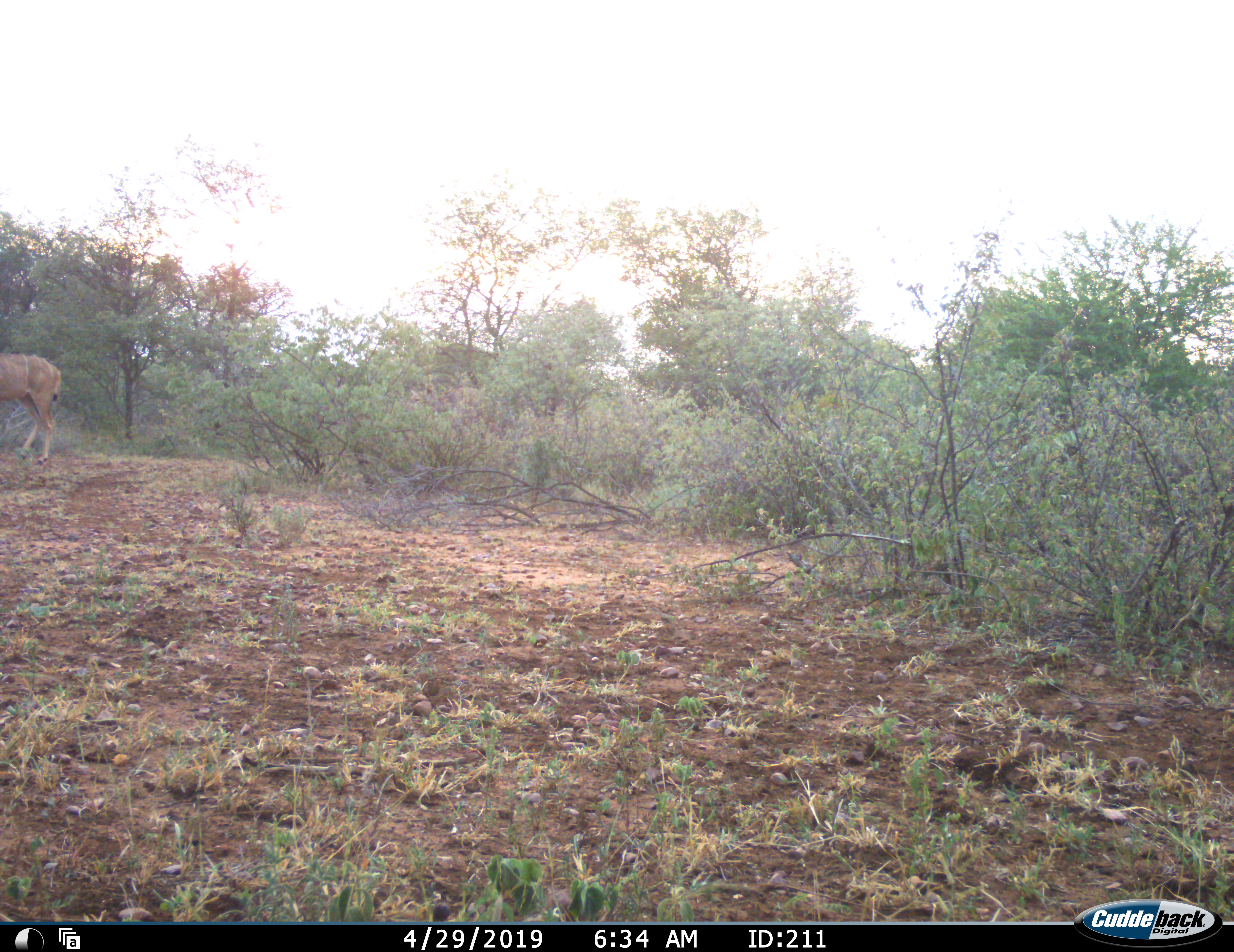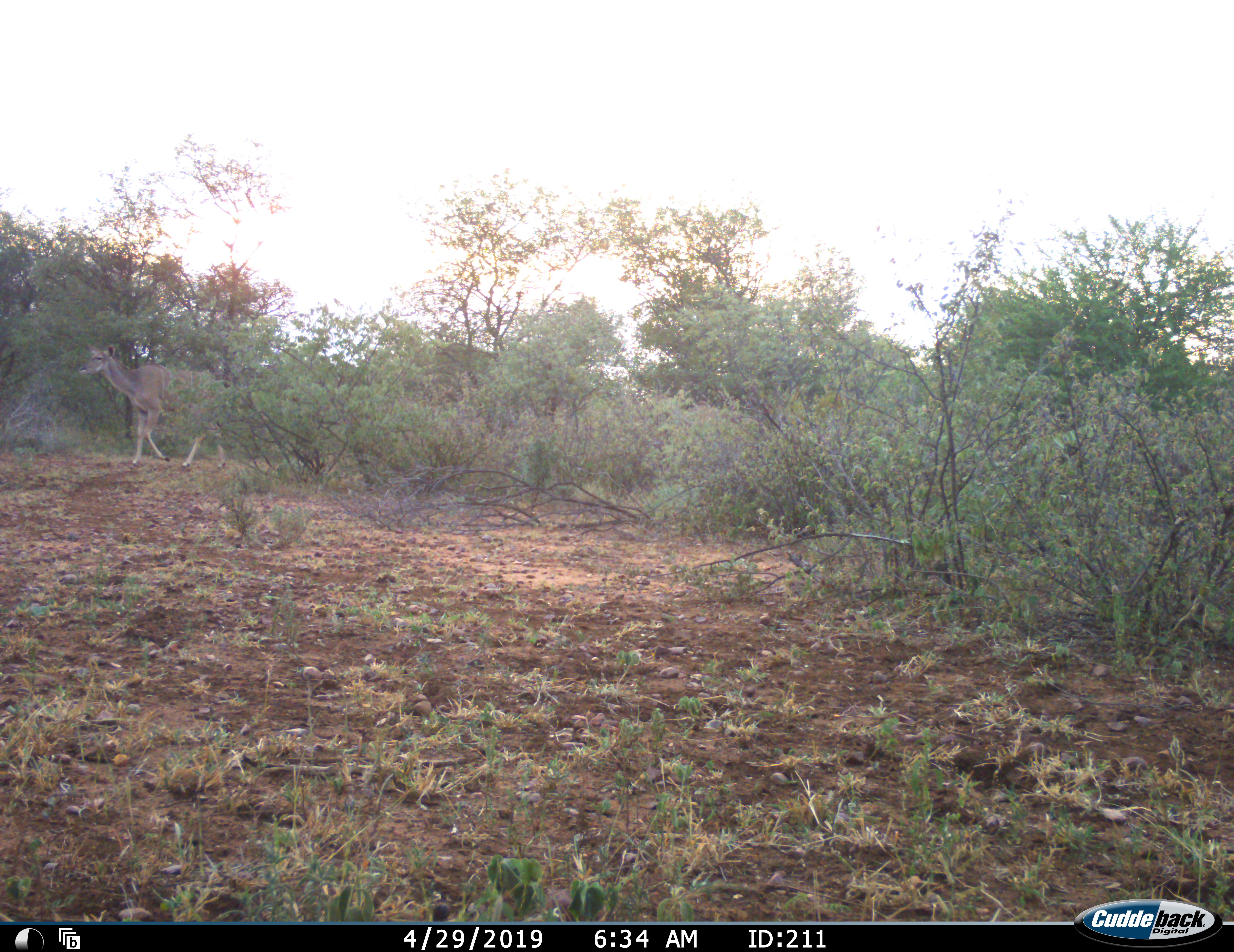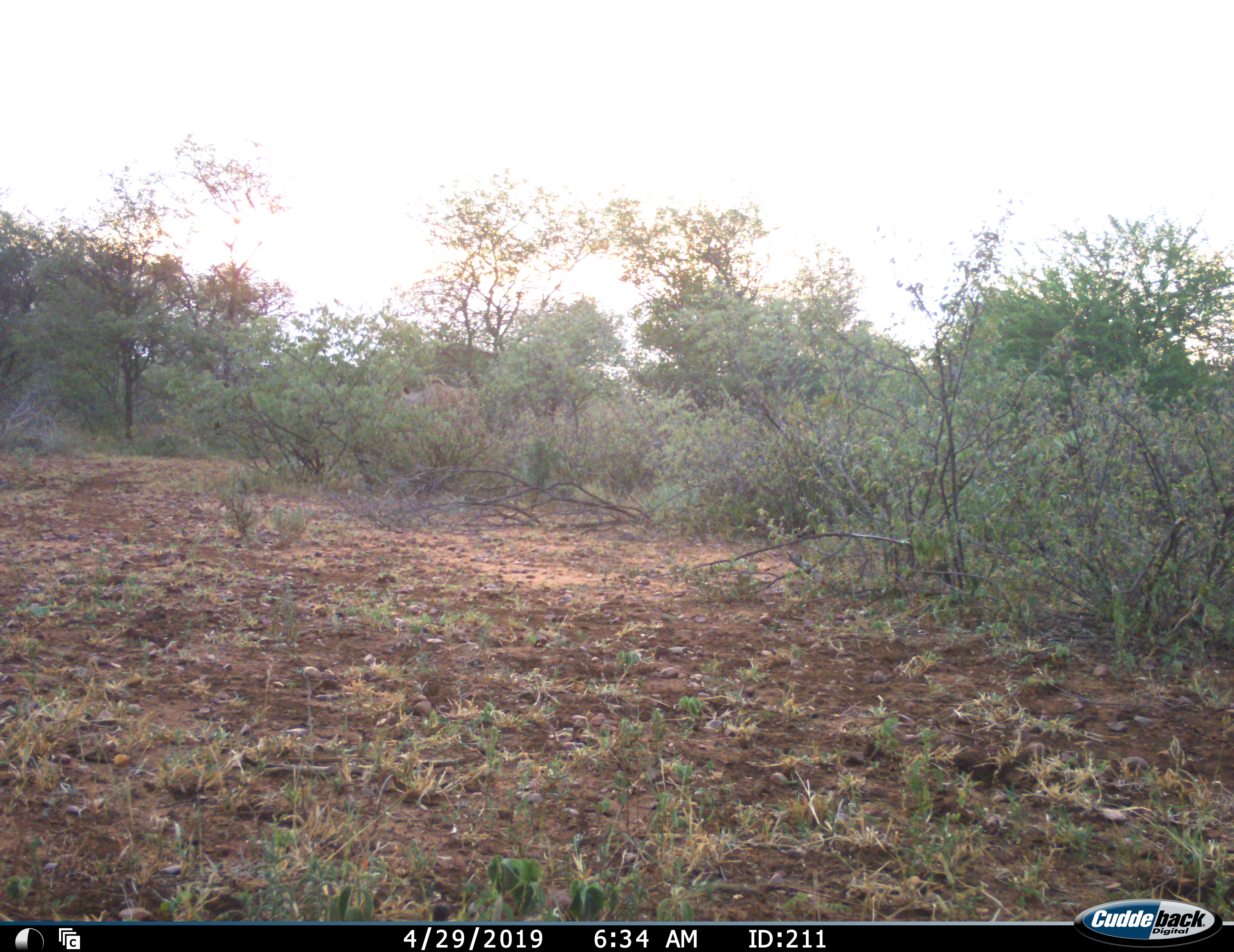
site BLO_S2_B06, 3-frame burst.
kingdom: Animalia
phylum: Chordata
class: Mammalia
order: Artiodactyla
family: Bovidae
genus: Tragelaphus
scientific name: Tragelaphus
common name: kudu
Kudu (Tragelaphus), count 2. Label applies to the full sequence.